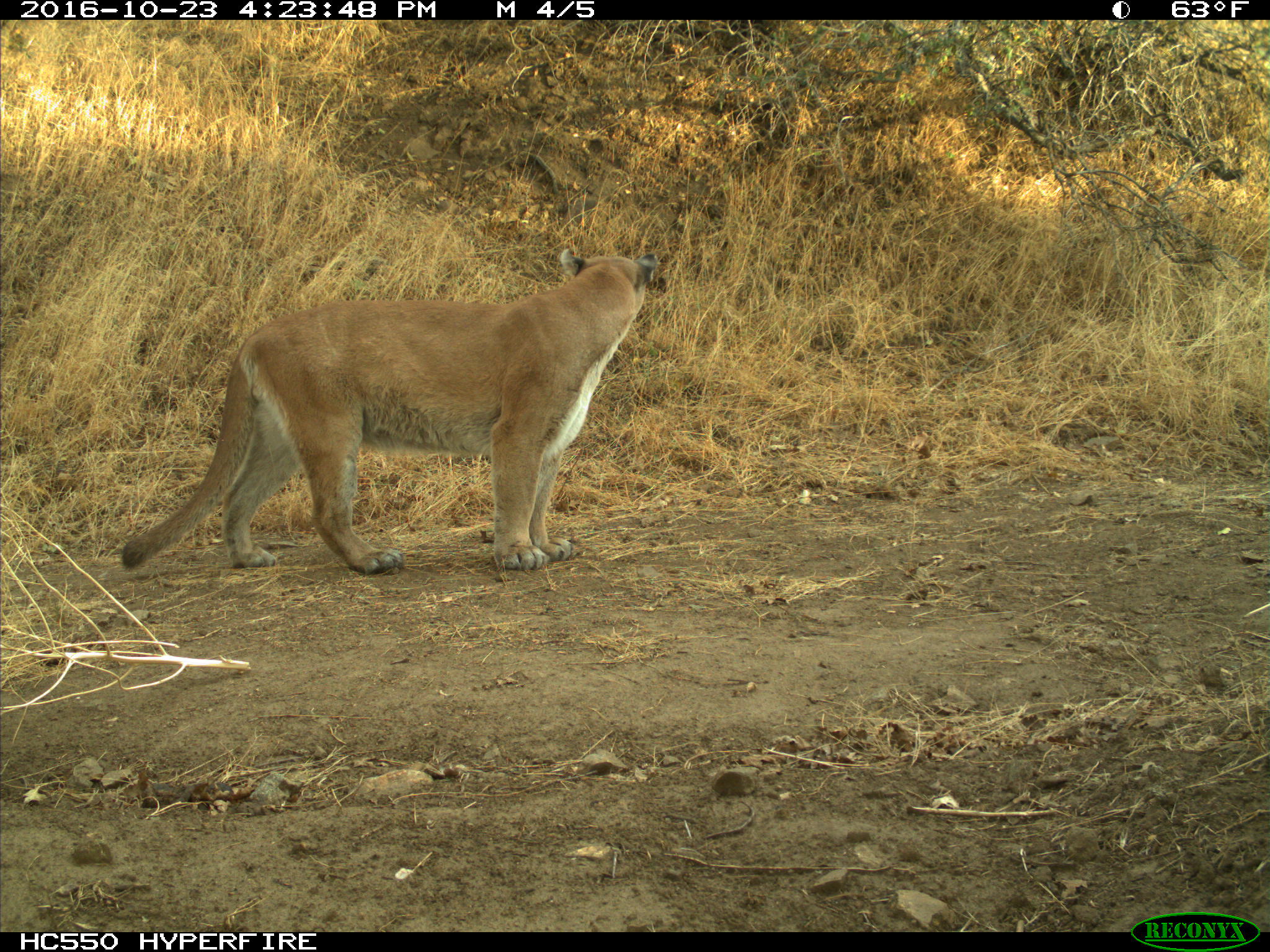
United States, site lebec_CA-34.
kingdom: Animalia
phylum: Chordata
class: Mammalia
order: Carnivora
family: Felidae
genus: Puma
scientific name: Puma concolor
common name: mountain lion